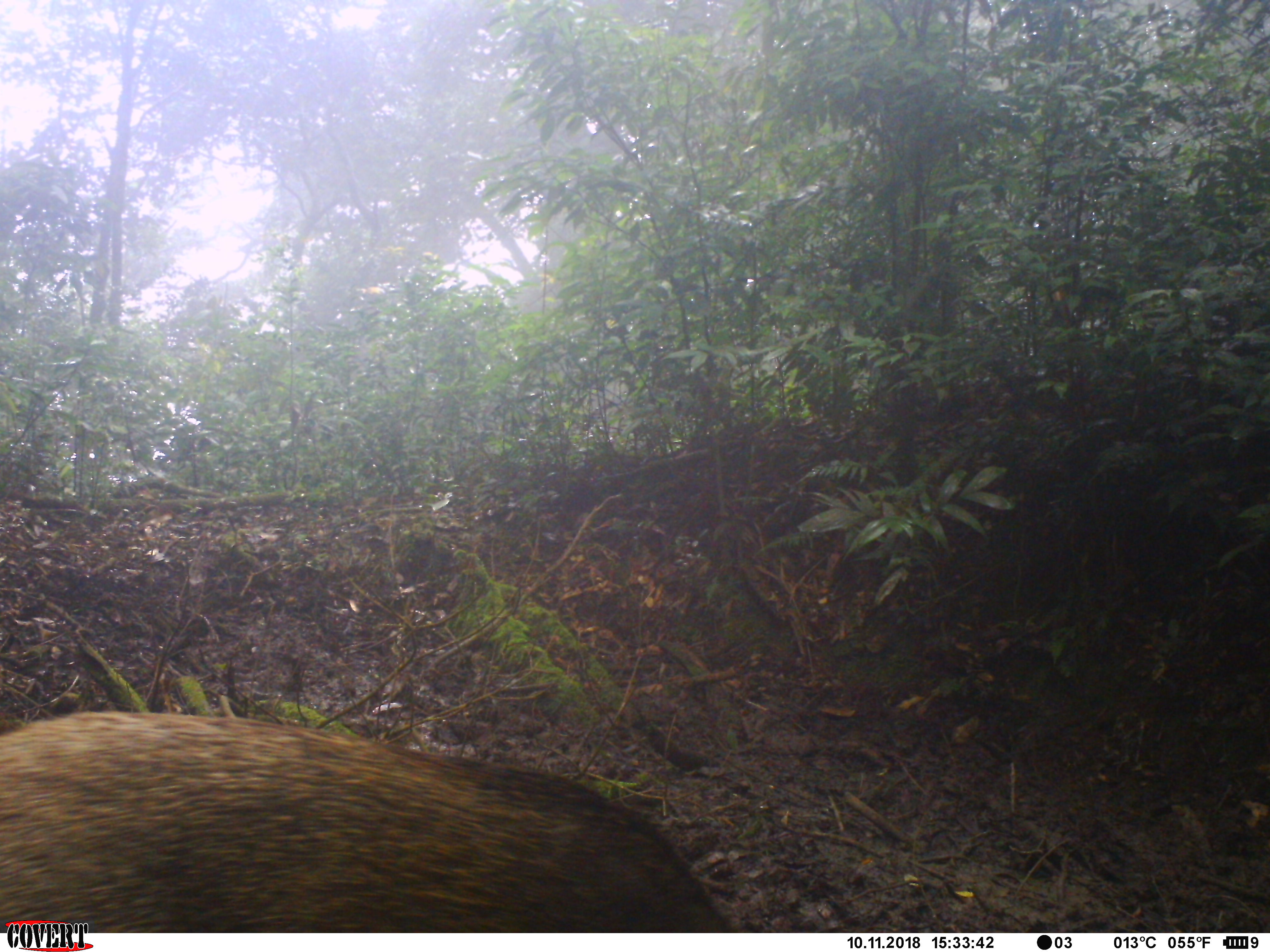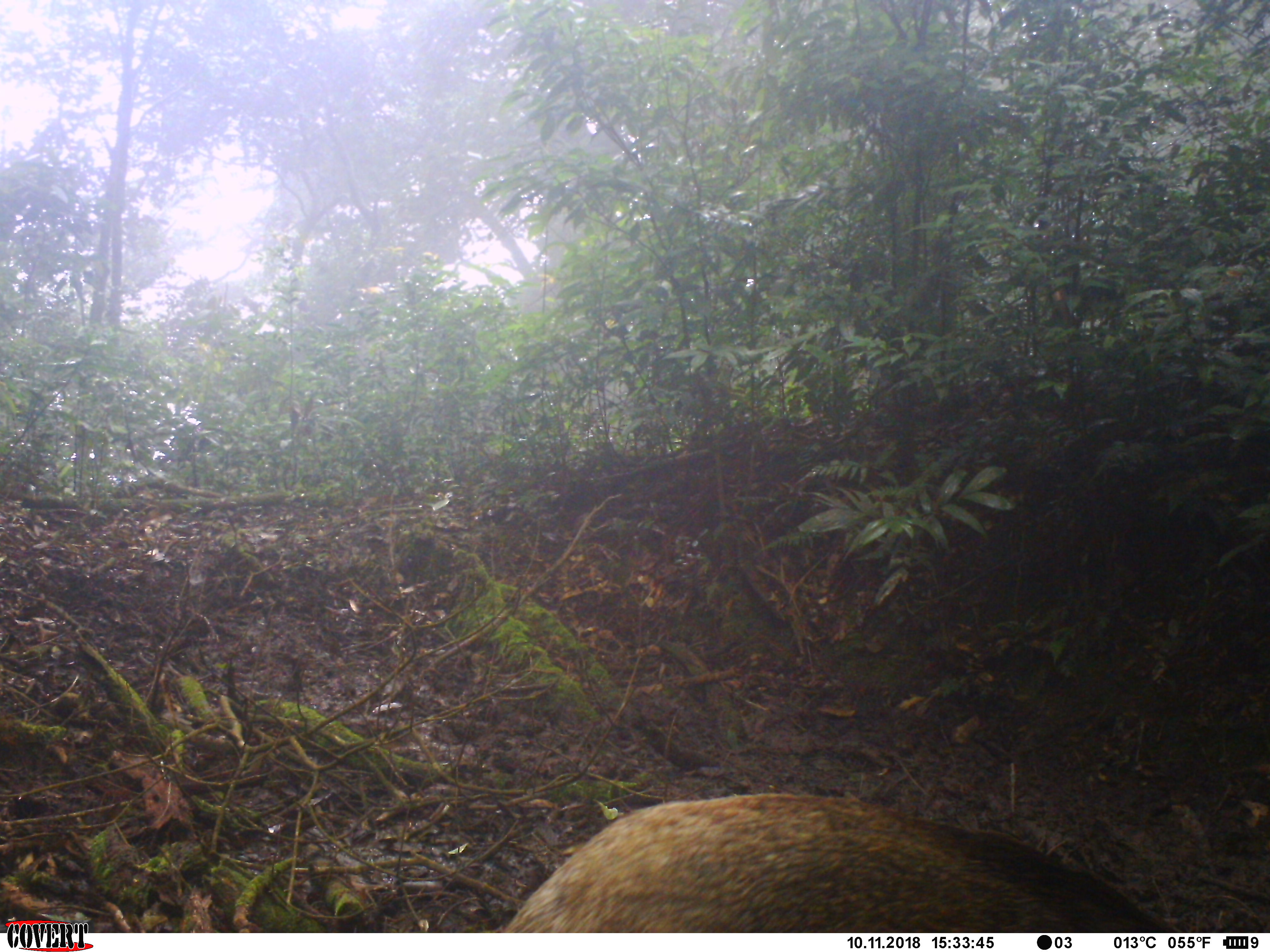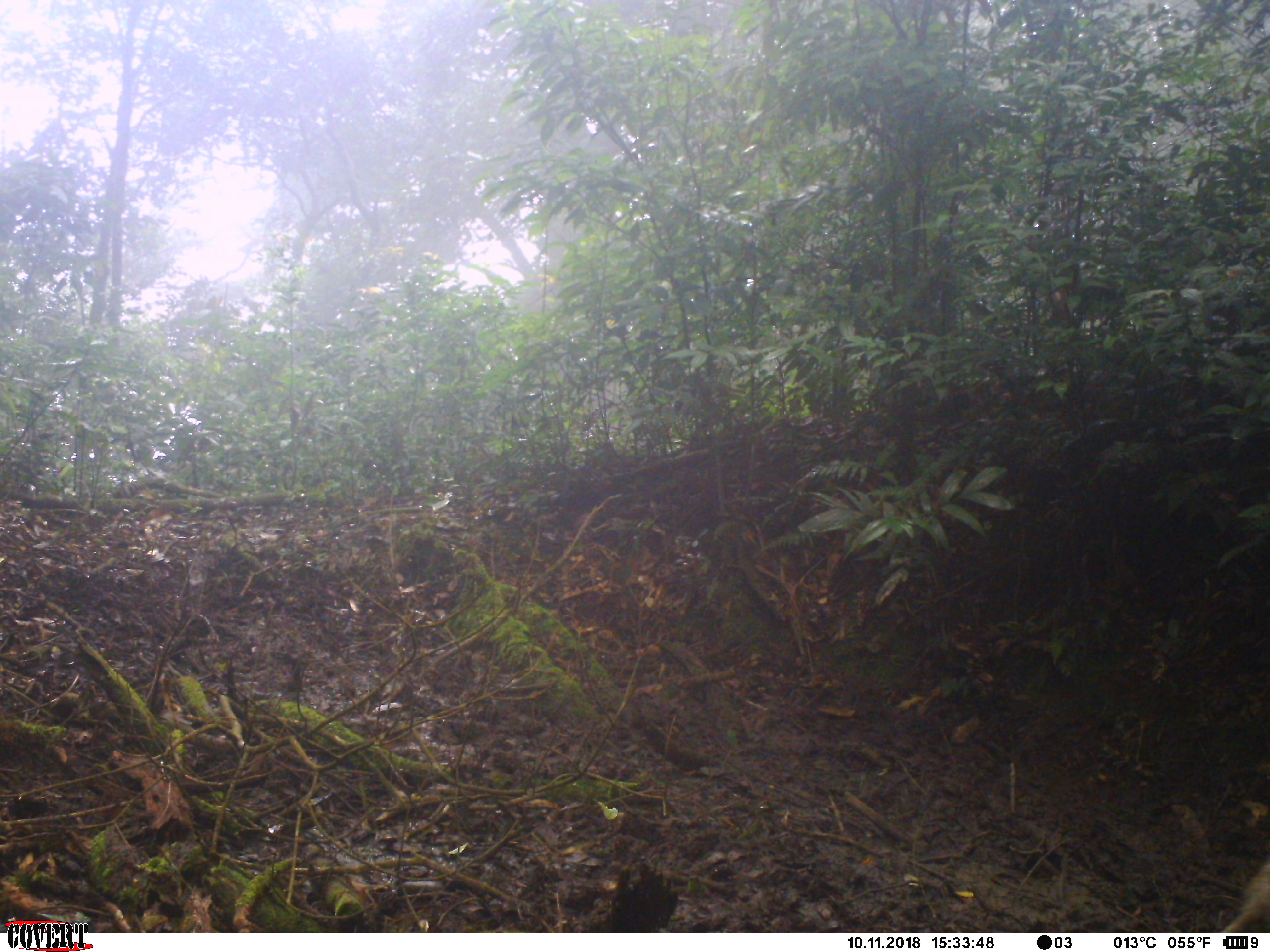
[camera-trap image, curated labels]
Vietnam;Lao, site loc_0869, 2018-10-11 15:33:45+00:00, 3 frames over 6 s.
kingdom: Animalia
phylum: Chordata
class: Mammalia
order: Artiodactyla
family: Suidae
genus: Sus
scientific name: Sus scrofa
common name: eurasian wild pig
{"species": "eurasian wild pig (Sus scrofa)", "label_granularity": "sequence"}